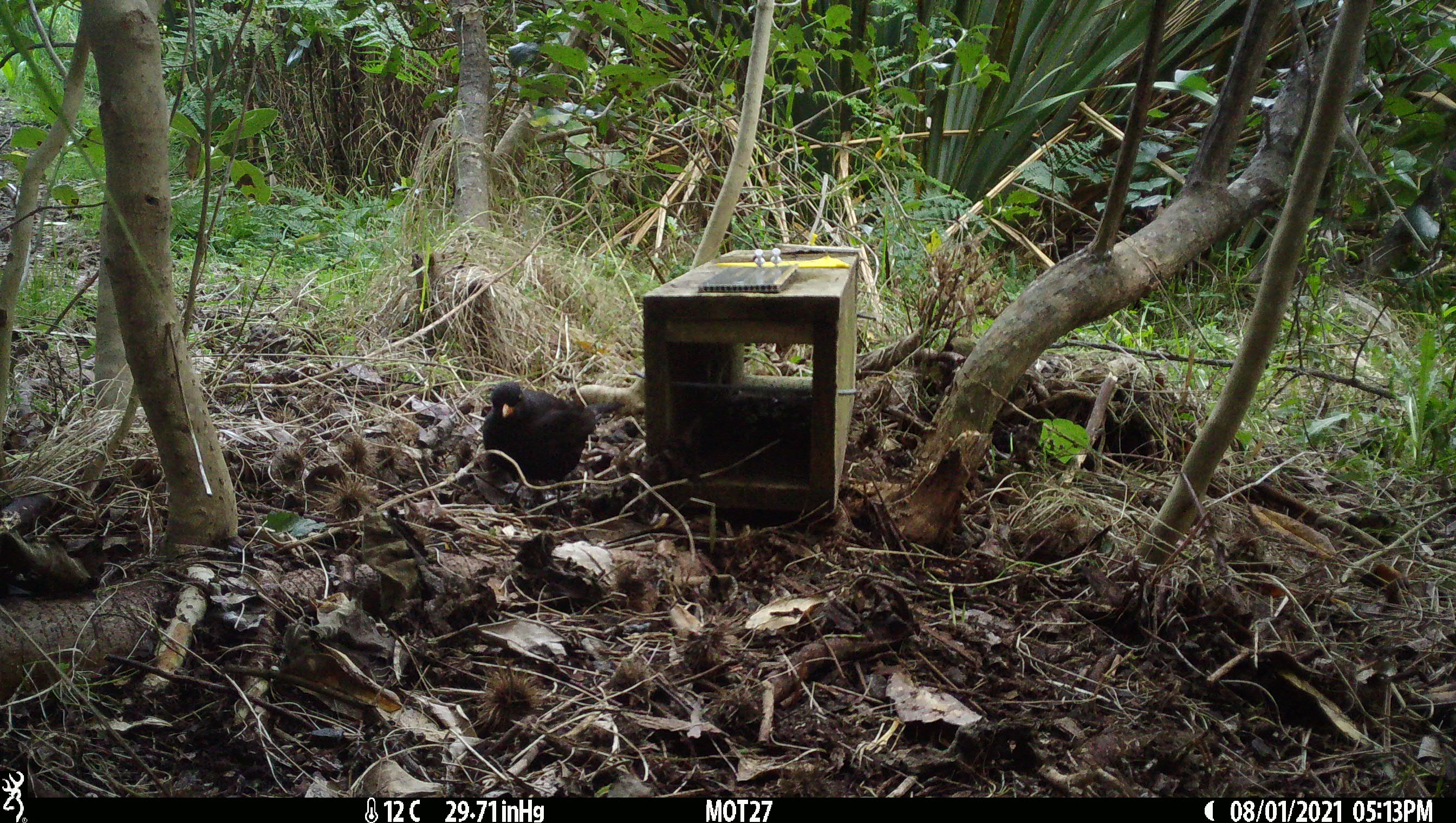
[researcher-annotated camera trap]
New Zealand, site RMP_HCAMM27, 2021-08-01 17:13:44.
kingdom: Animalia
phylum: Chordata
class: Aves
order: Passeriformes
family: Turdidae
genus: Turdus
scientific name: Turdus merula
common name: eurasian blackbird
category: blackbird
Blackbird (eurasian blackbird) (Turdus merula).